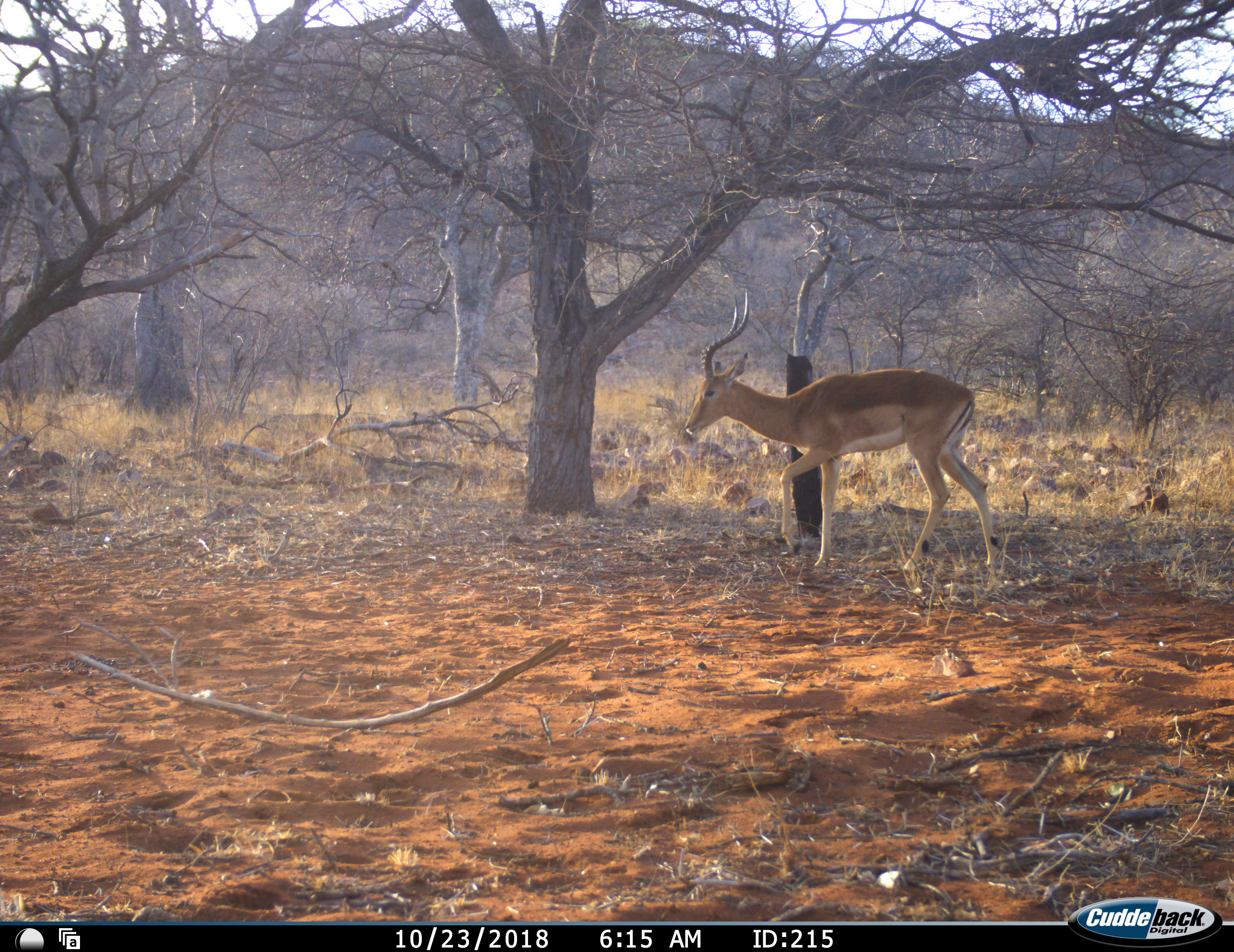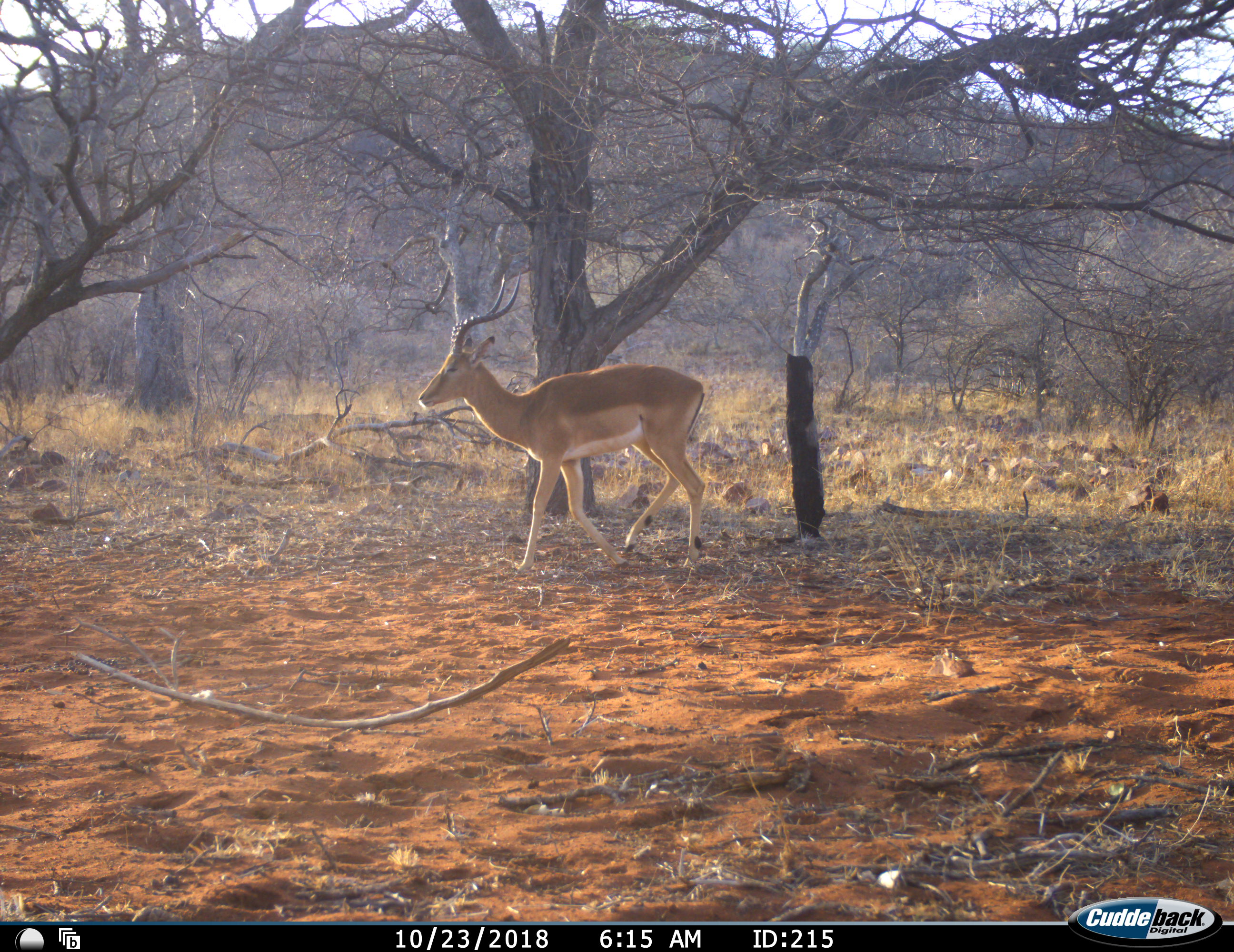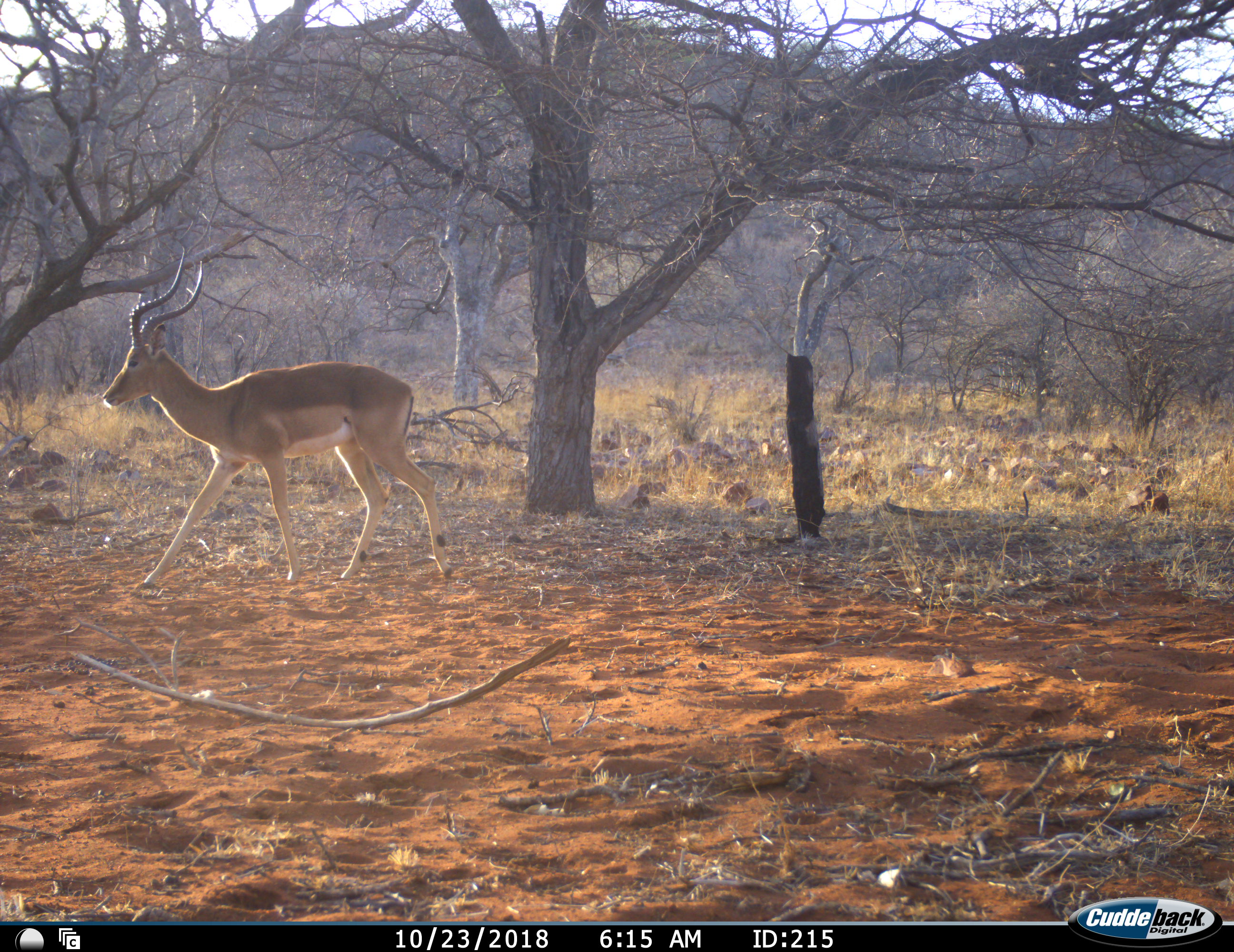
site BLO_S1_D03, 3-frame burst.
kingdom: Animalia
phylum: Chordata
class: Mammalia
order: Artiodactyla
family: Bovidae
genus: Aepyceros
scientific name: Aepyceros melampus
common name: impala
Impala (Aepyceros melampus), count 1. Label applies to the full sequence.